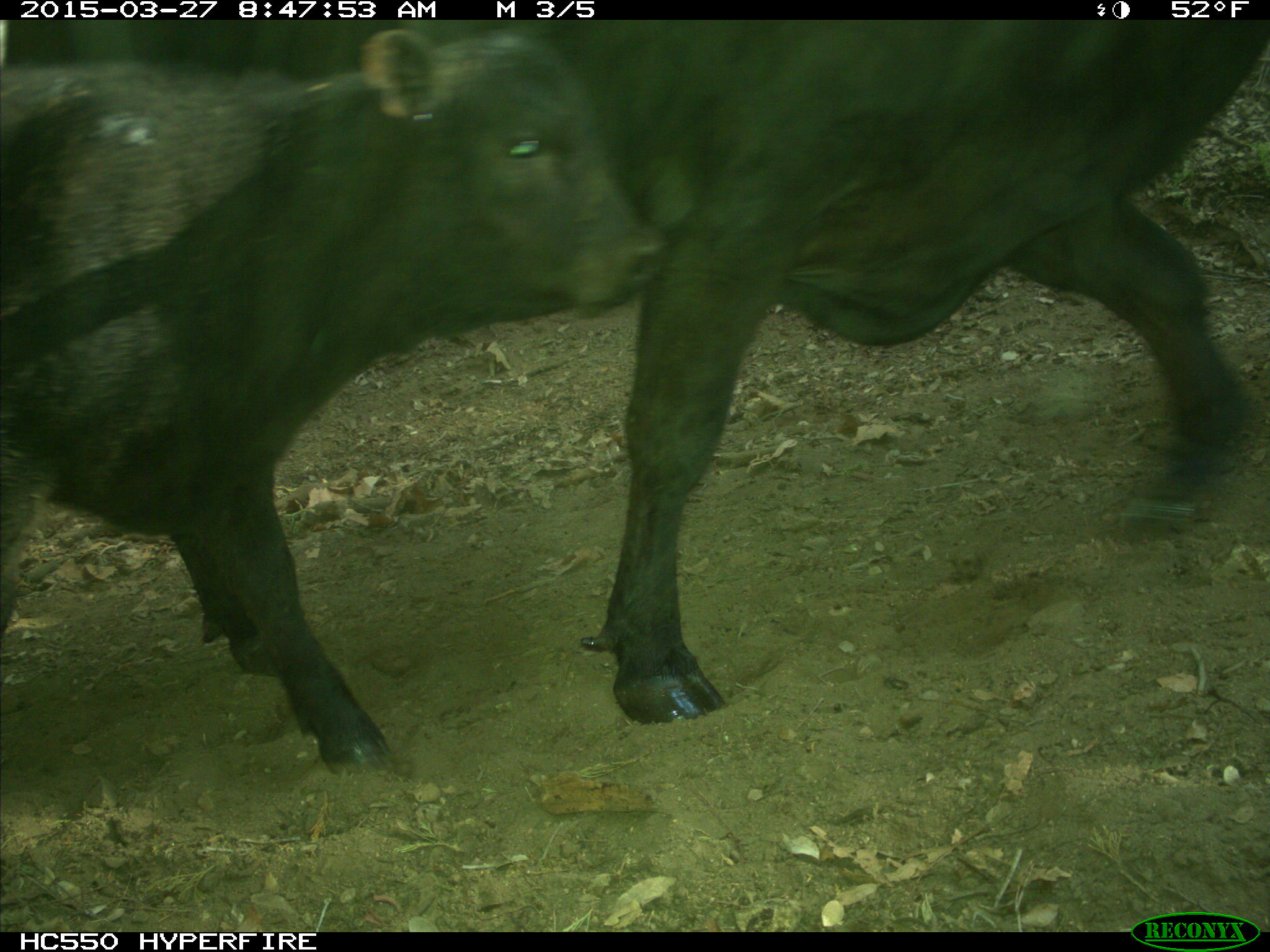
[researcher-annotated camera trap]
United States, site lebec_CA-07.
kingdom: Animalia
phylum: Chordata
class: Mammalia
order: Artiodactyla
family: Bovidae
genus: Bos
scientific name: Bos taurus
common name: domestic cow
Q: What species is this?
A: Bos taurus (domestic cow).